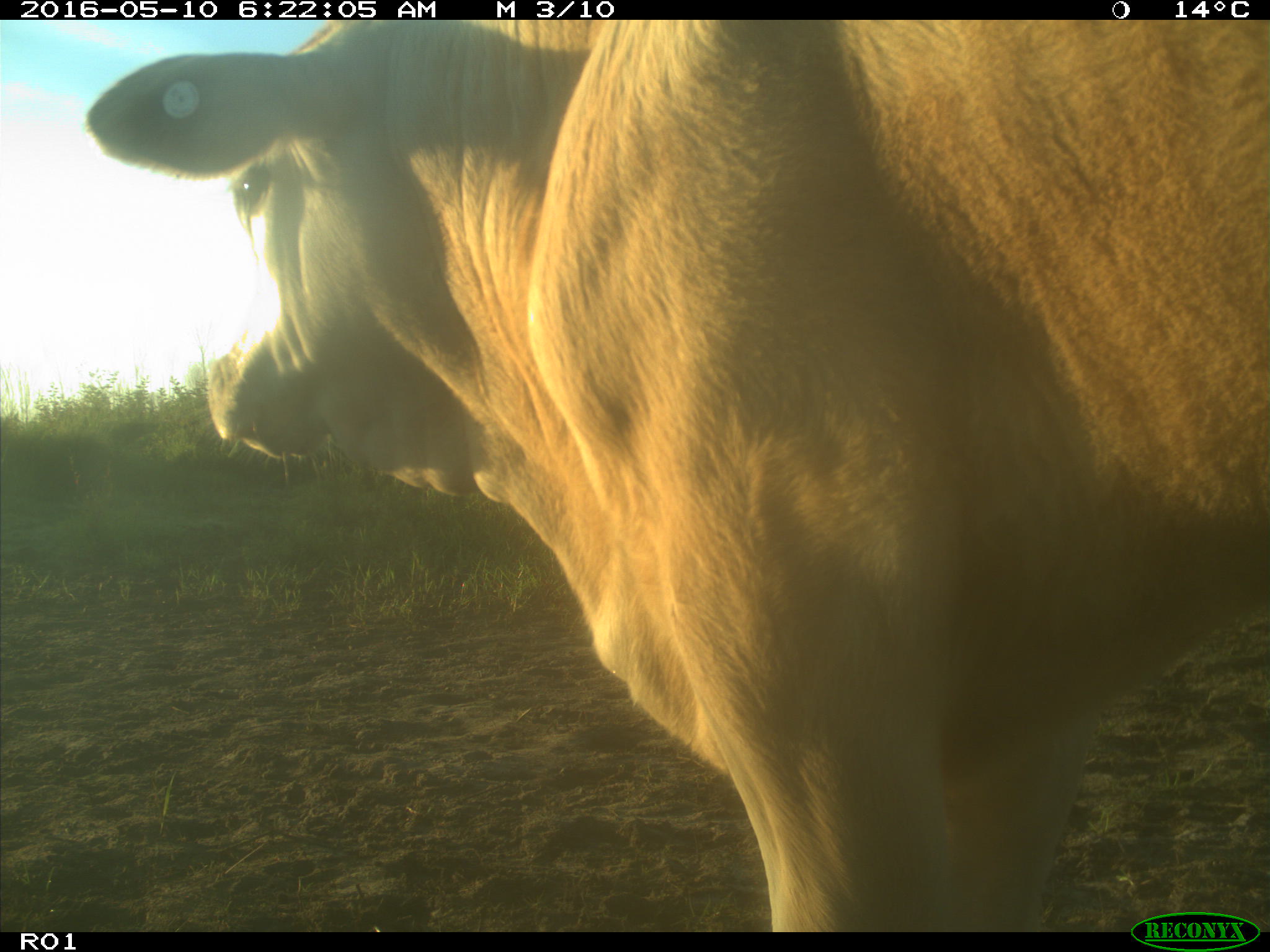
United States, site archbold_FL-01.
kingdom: Animalia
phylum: Chordata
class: Mammalia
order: Artiodactyla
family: Bovidae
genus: Bos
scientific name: Bos taurus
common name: domestic cow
Bos taurus (domestic cow).